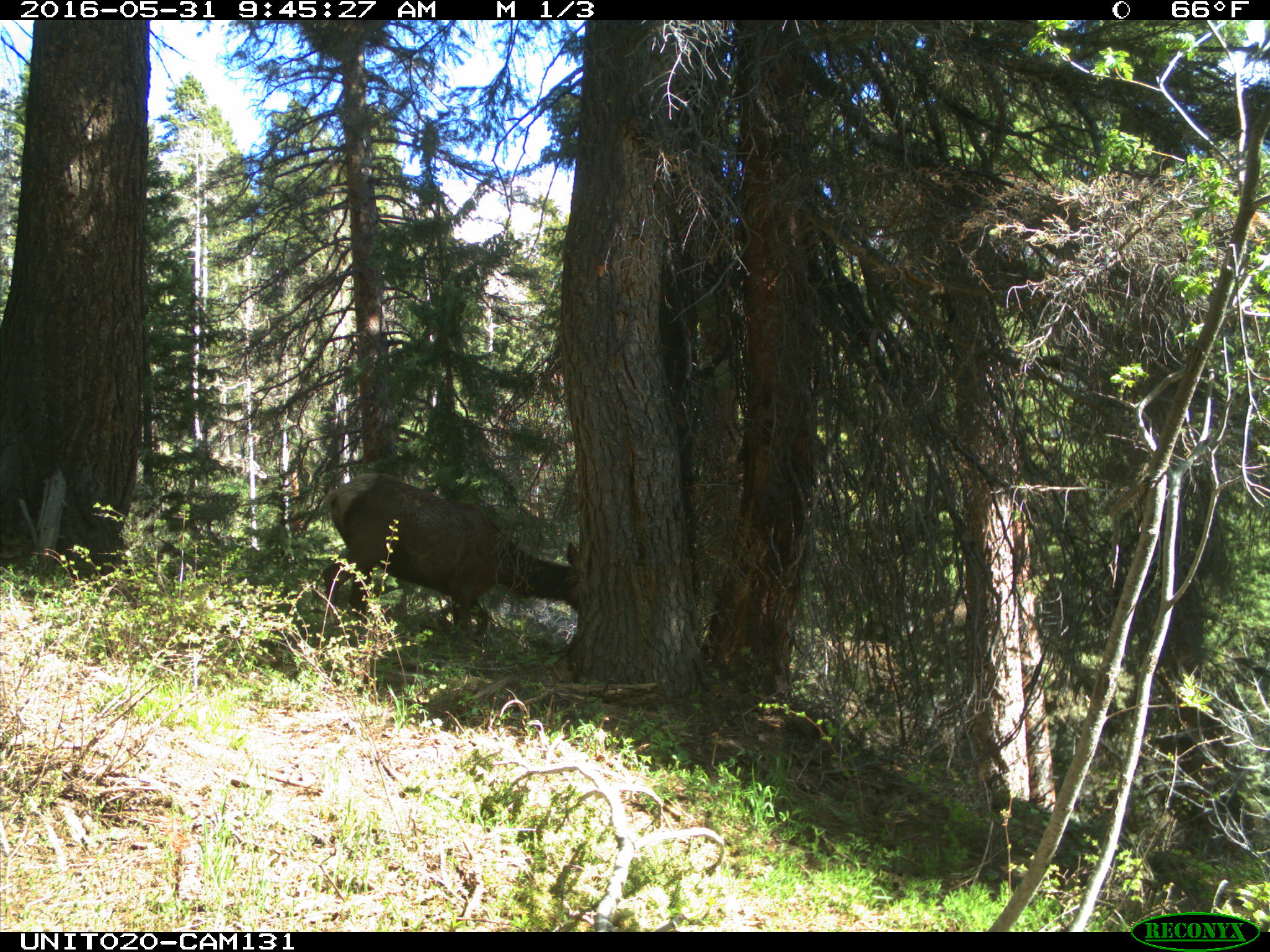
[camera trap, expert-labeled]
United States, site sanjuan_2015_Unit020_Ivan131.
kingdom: Animalia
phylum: Chordata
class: Mammalia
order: Artiodactyla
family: Cervidae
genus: Cervus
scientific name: Cervus elaphus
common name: red deer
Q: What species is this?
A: Cervus elaphus (red deer).